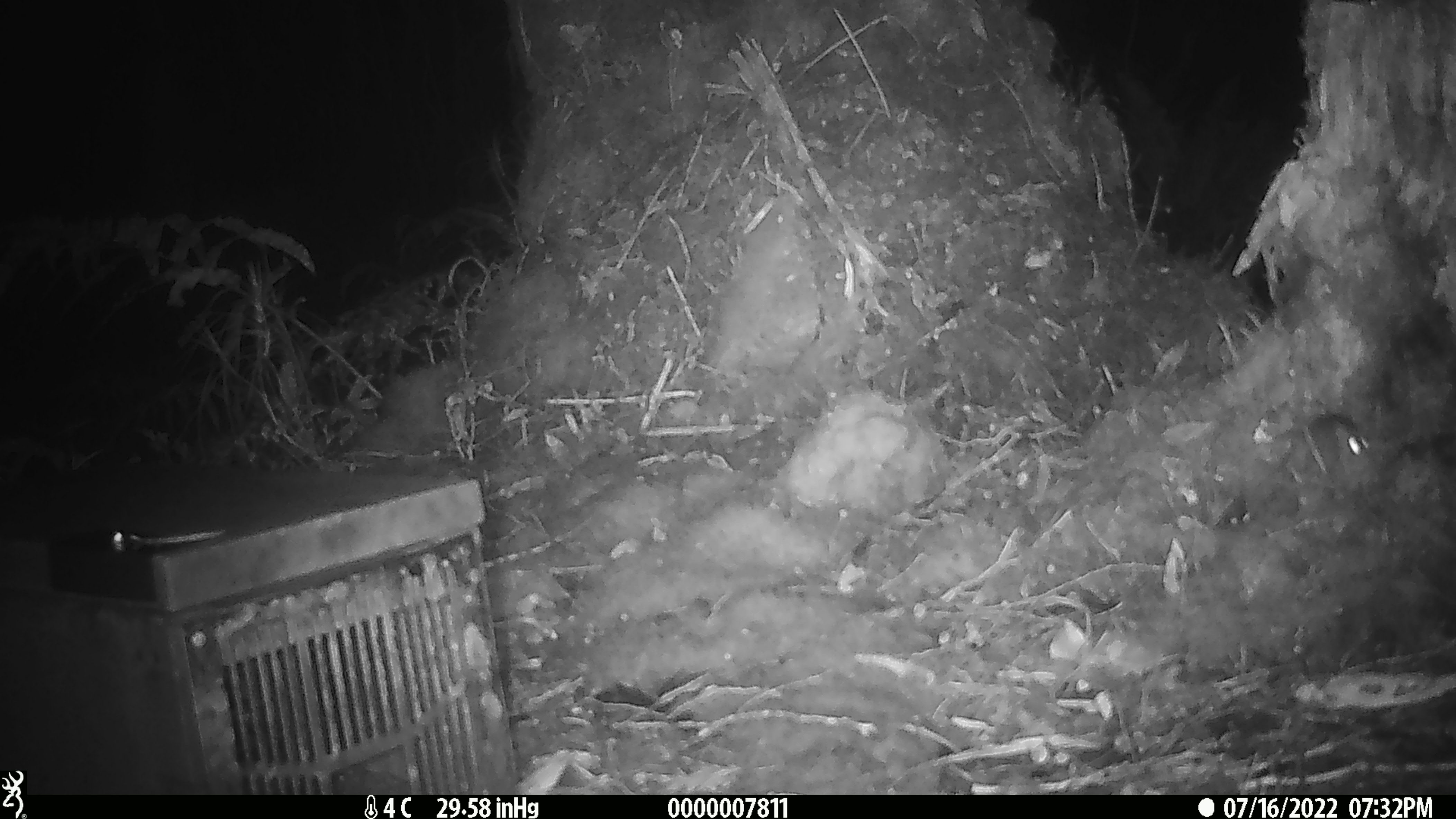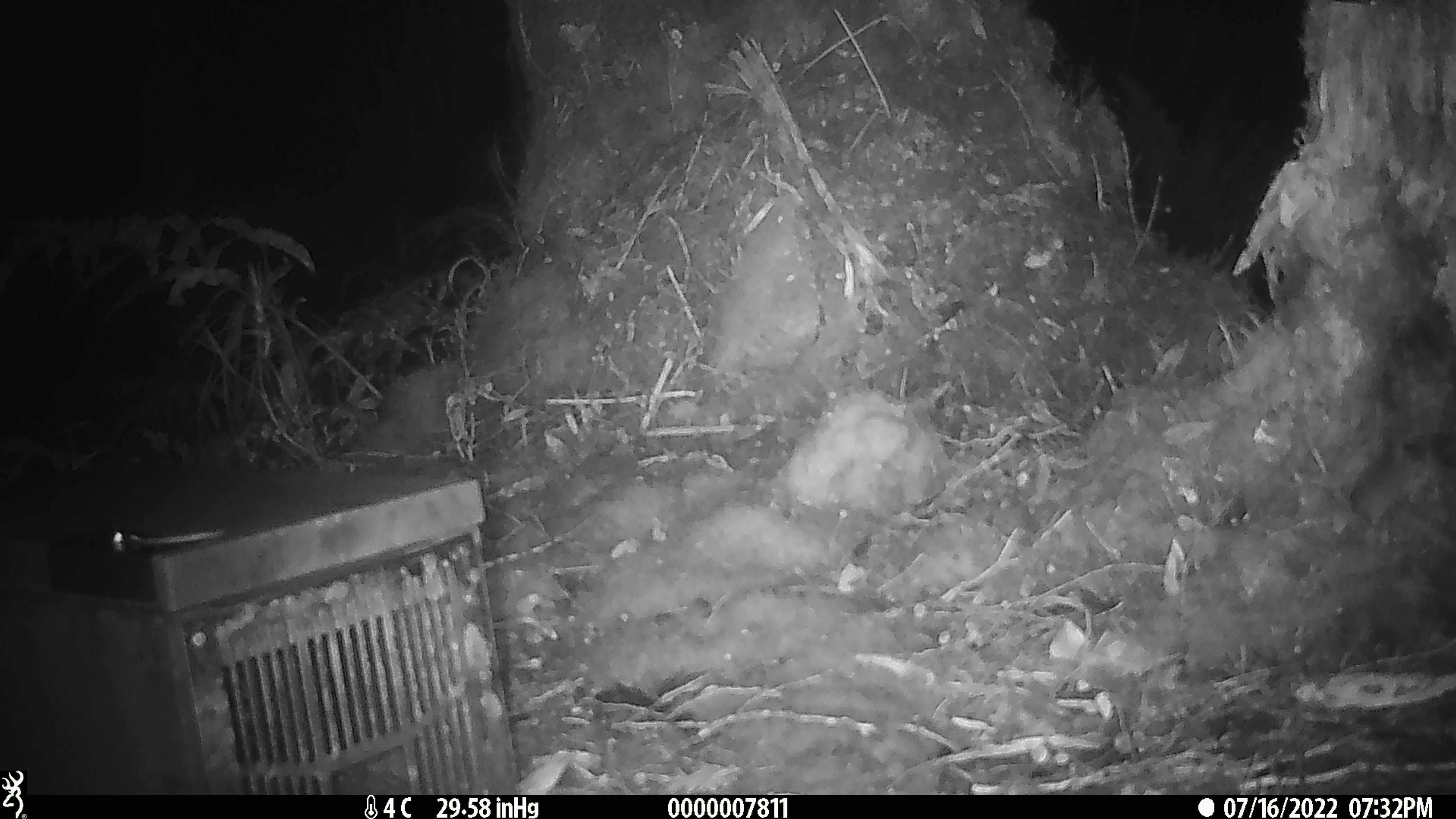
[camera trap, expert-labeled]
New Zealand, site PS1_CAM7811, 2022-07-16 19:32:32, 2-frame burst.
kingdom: Animalia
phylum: Chordata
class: Mammalia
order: Rodentia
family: Muridae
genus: Mus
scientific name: Mus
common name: mouse